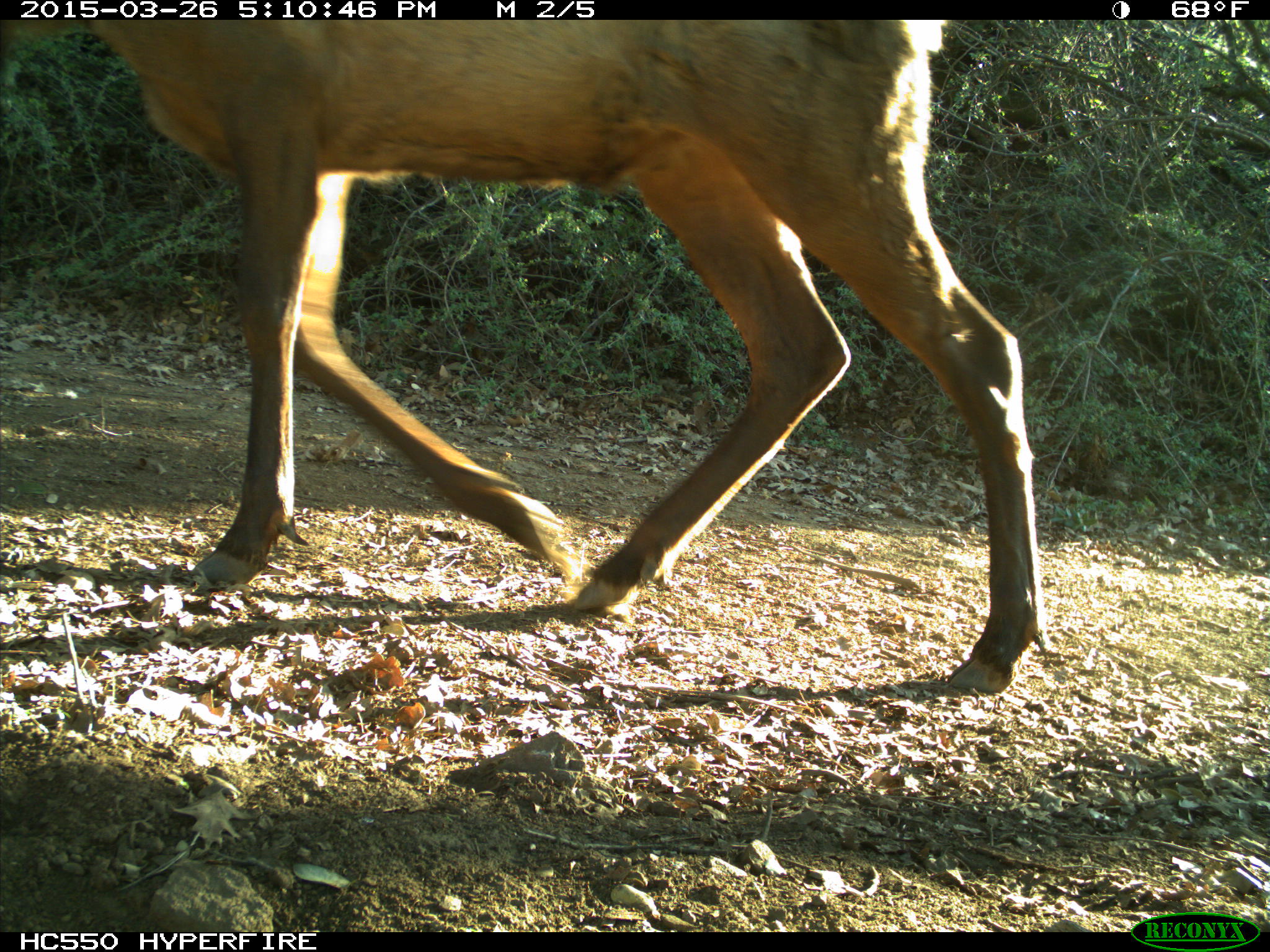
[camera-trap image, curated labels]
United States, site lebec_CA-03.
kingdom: Animalia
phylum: Chordata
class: Mammalia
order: Artiodactyla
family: Cervidae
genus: Cervus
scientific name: Cervus canadensis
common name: elk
Cervus canadensis (elk).